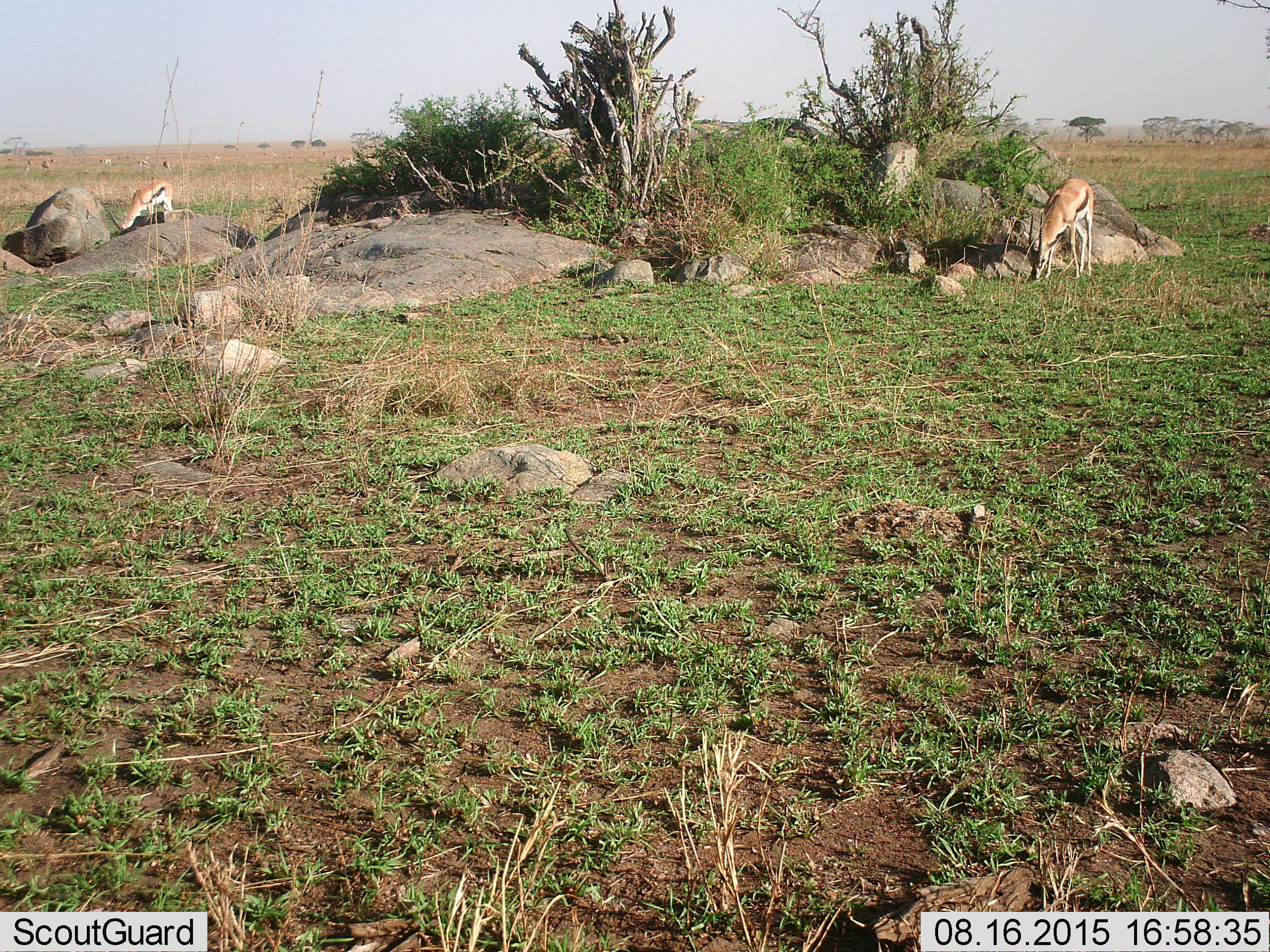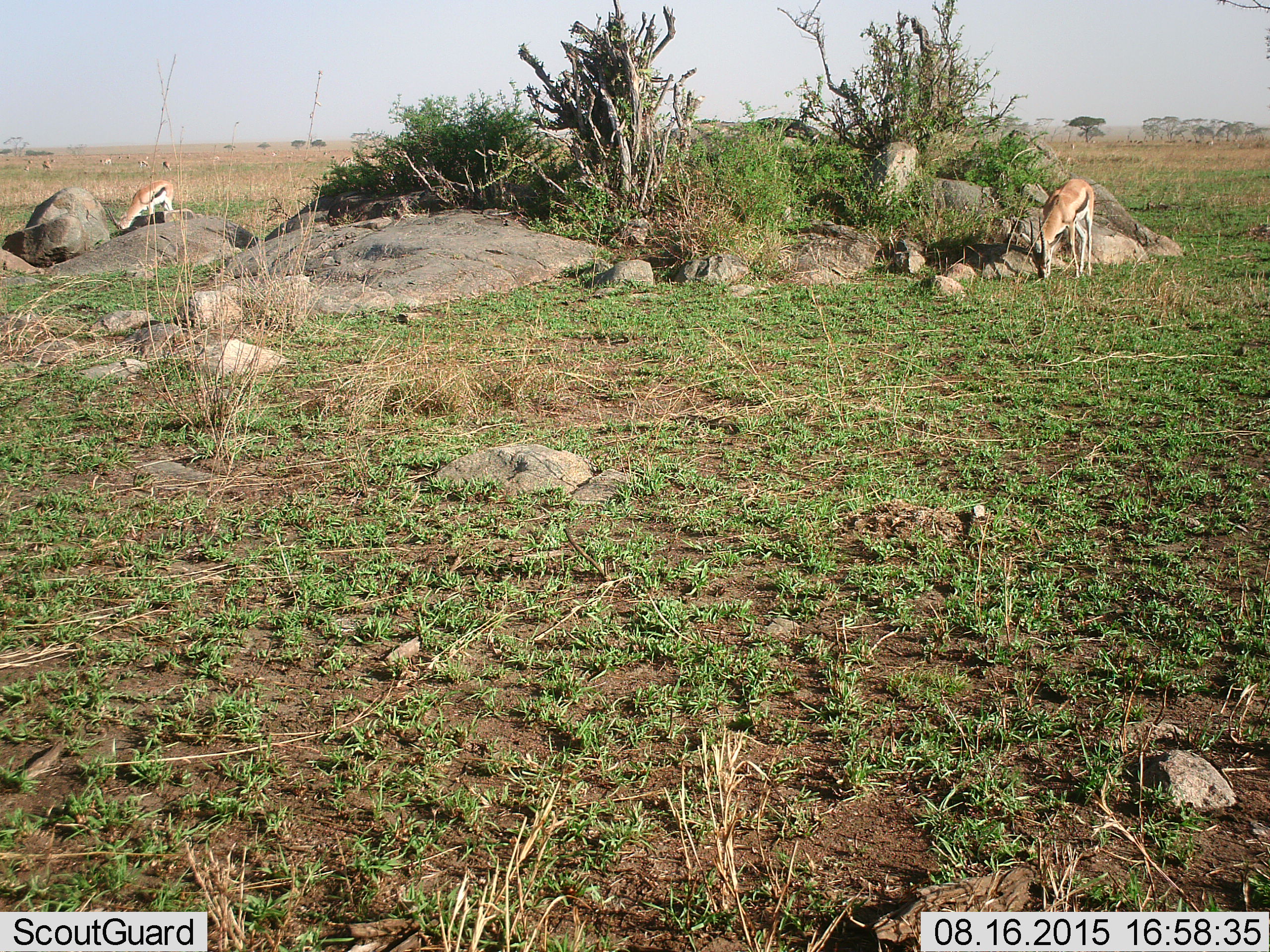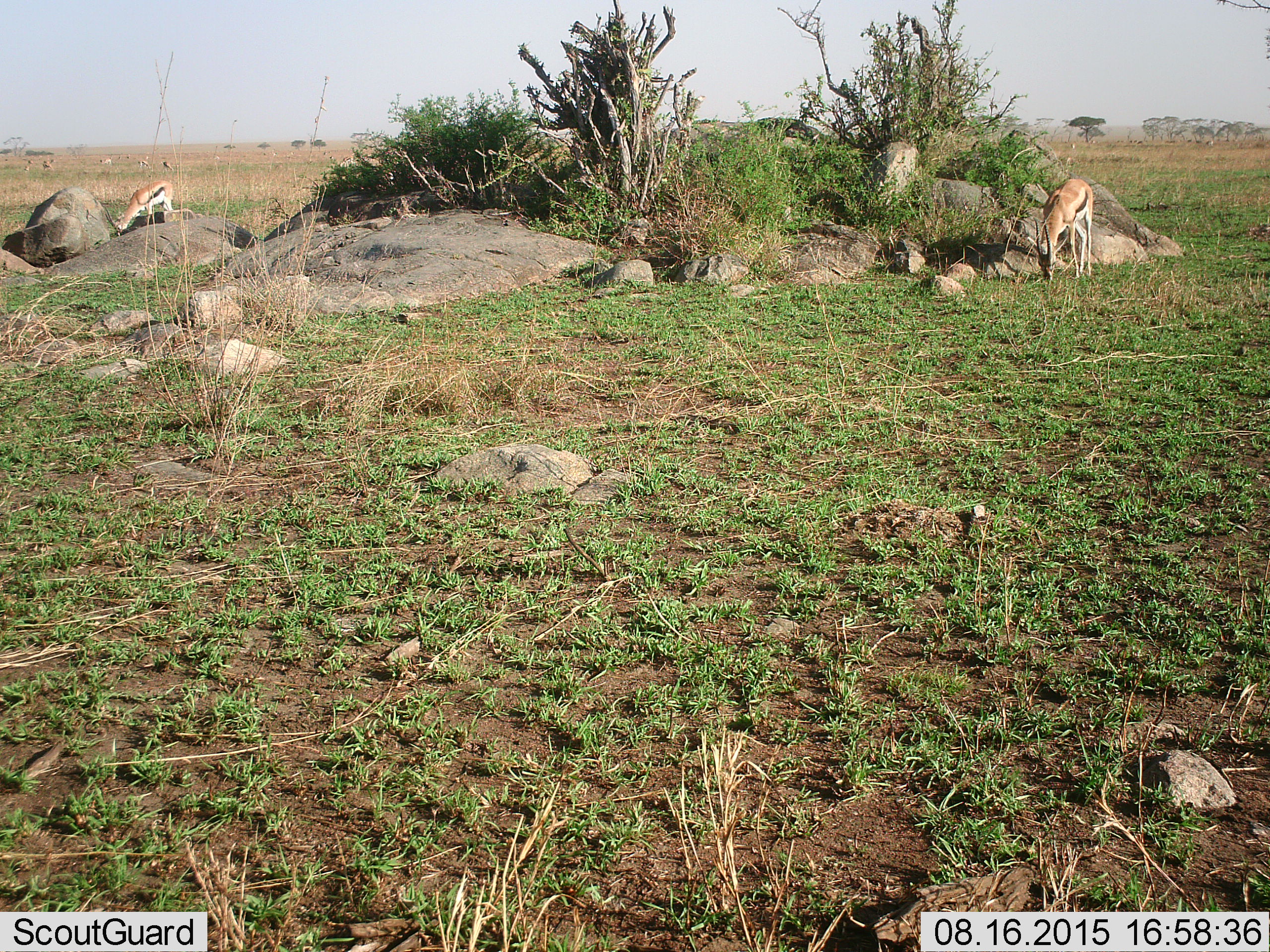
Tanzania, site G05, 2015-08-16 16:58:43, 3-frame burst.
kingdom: Animalia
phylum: Chordata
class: Mammalia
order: Artiodactyla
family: Bovidae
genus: Eudorcas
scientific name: Eudorcas thomsonii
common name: thomson's gazelle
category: gazellethomsons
Gazellethomsons (thomson's gazelle) (Eudorcas thomsonii), count 11-50. Behavior (volunteer vote fractions): standing 38%, resting 0%, moving 25%, interacting 0%. Young present (vote fraction): 6%. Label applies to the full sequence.